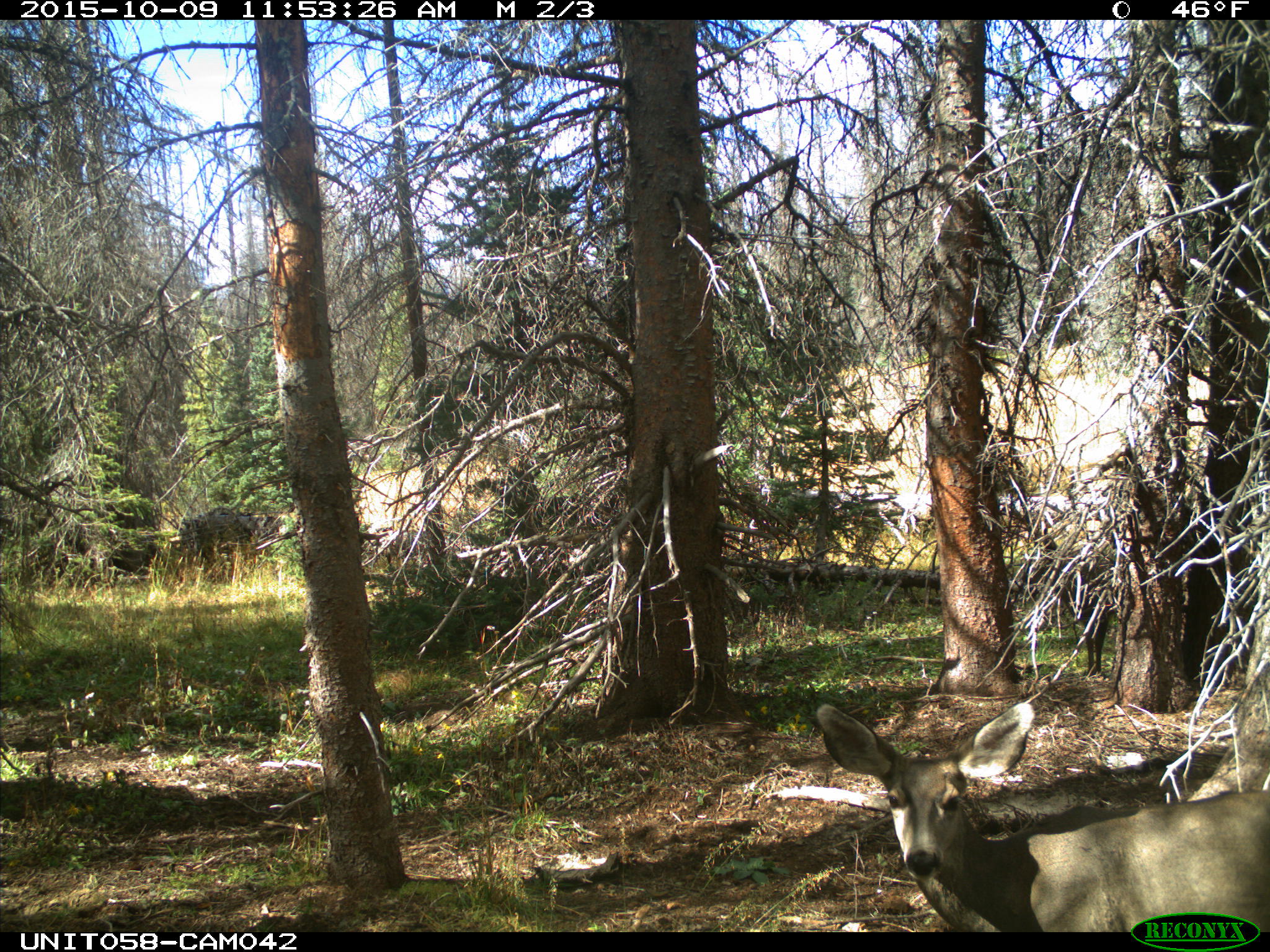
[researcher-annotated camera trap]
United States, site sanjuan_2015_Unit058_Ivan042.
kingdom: Animalia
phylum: Chordata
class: Mammalia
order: Artiodactyla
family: Cervidae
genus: Odocoileus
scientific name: Odocoileus hemionus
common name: mule deer